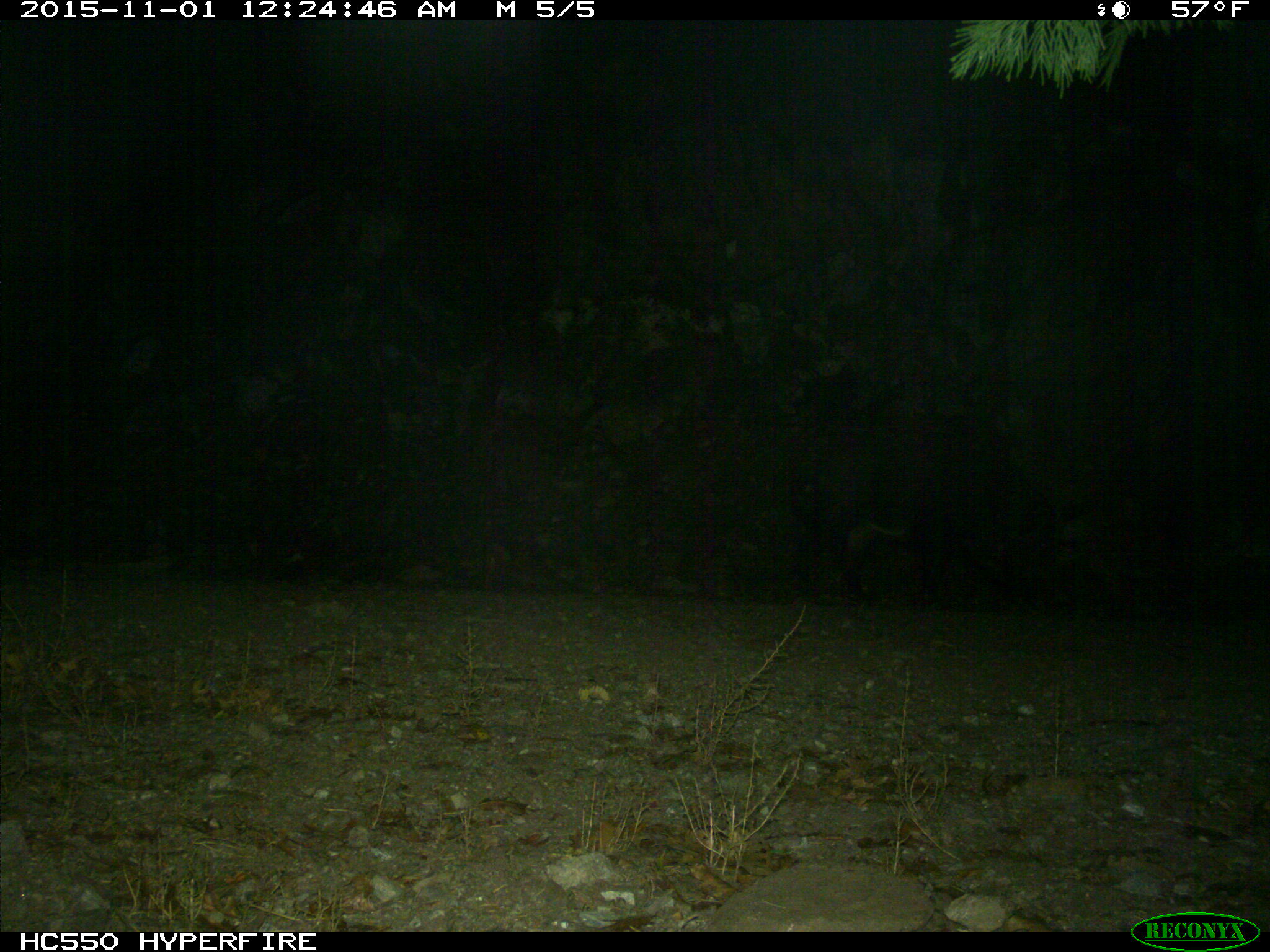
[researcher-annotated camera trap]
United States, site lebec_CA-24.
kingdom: Animalia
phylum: Chordata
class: Mammalia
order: Artiodactyla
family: Suidae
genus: Sus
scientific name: Sus scrofa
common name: wild boar